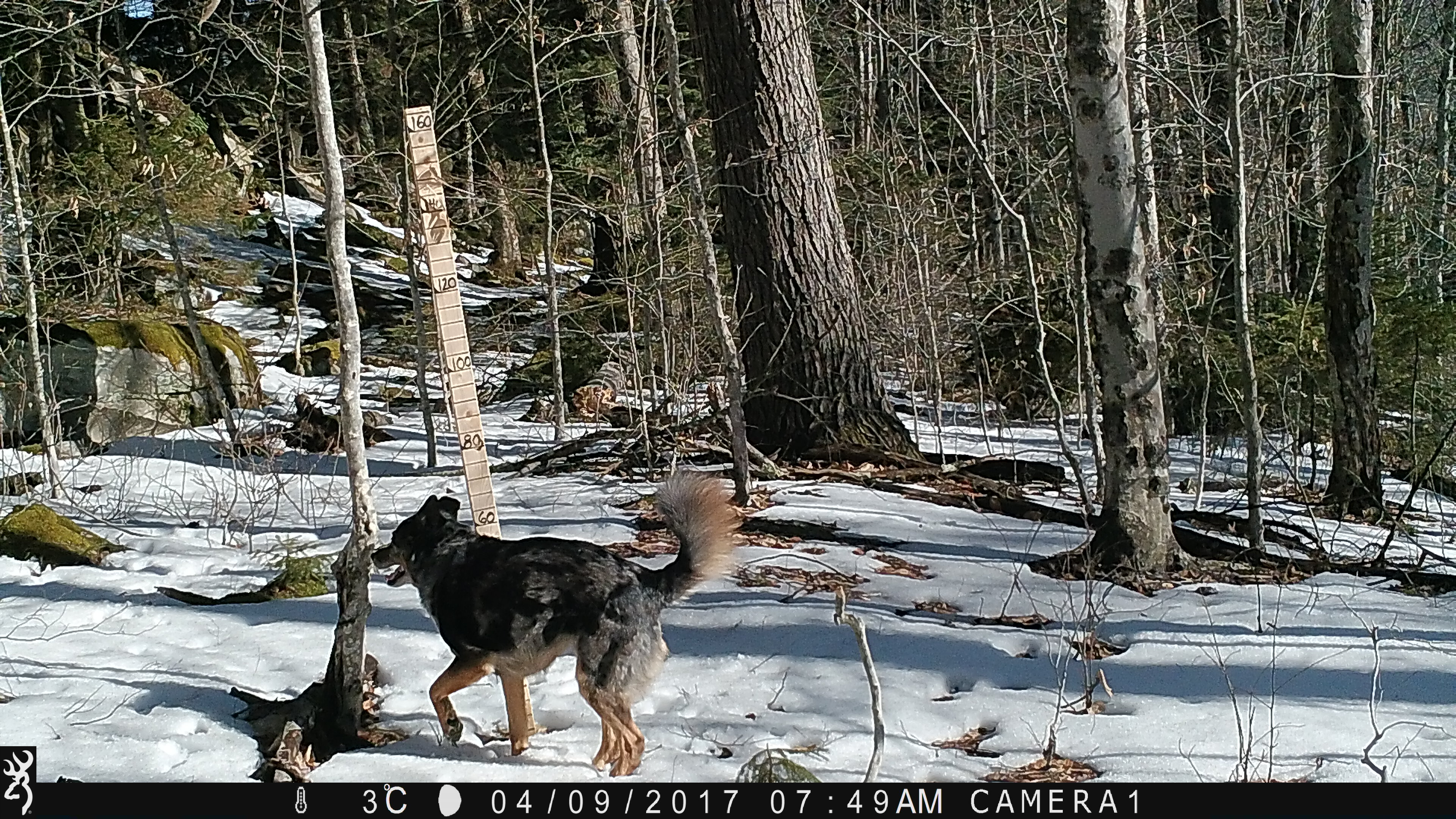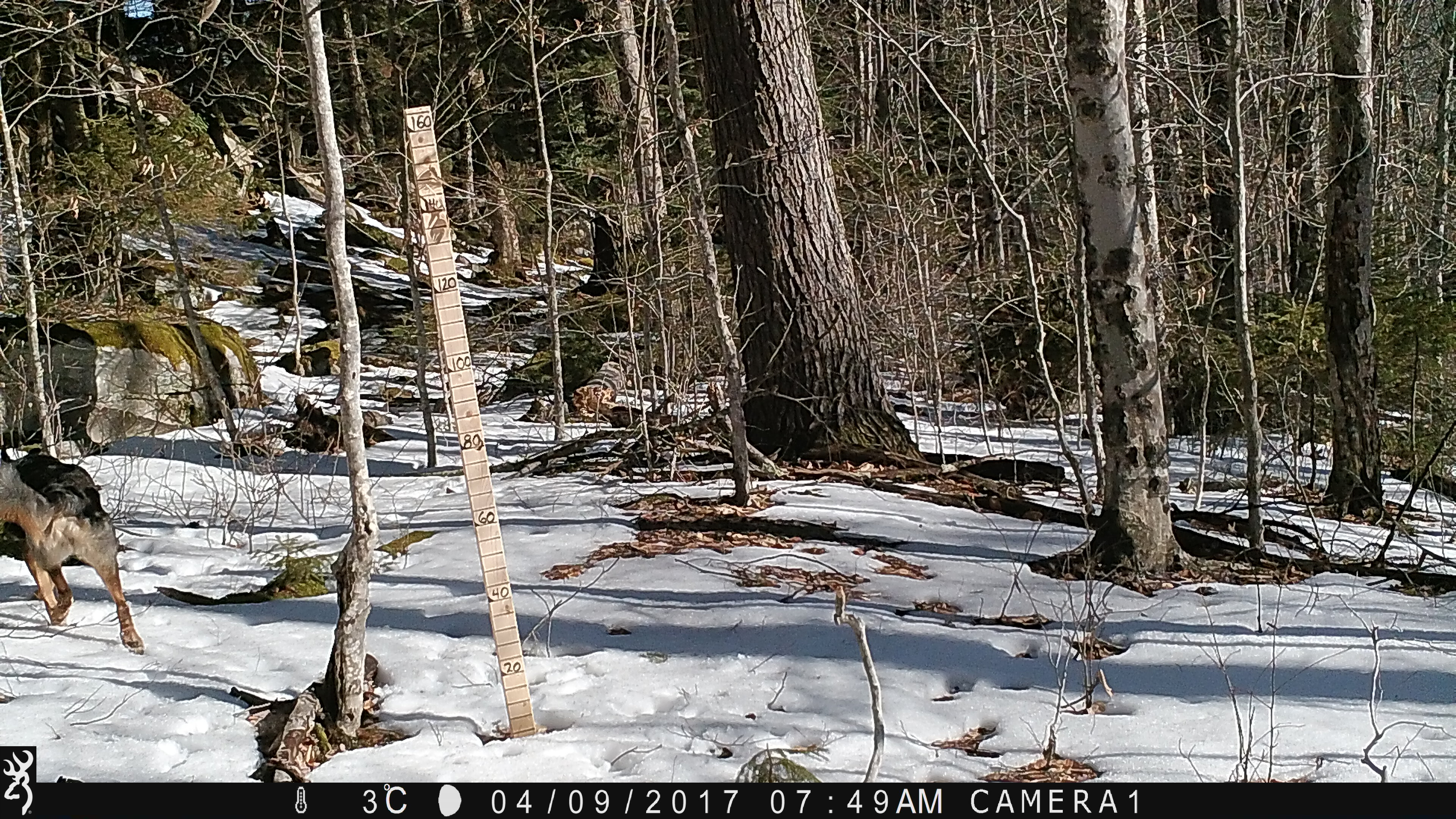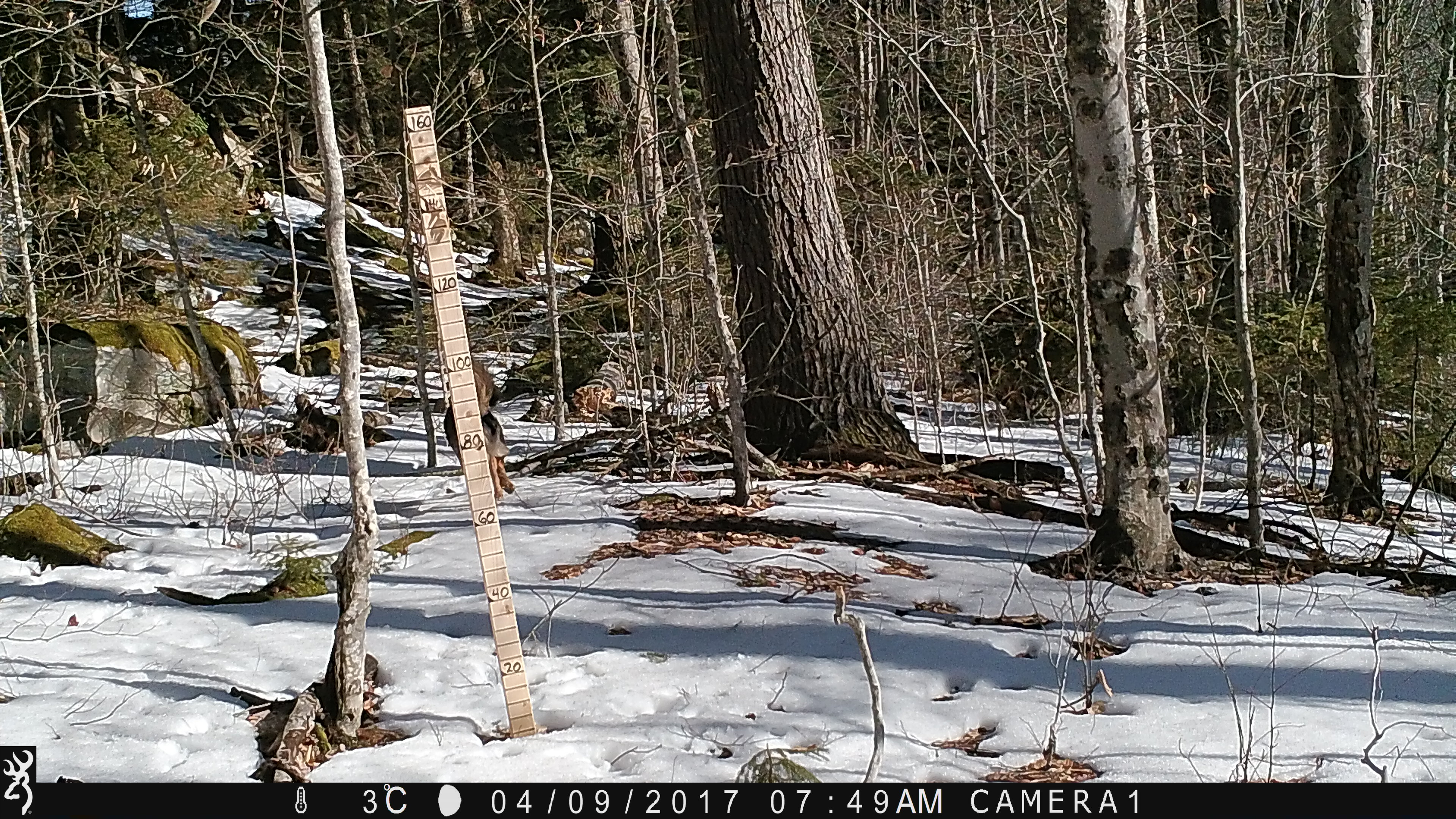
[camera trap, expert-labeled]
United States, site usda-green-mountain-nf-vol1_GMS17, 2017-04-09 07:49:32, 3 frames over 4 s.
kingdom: Animalia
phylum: Chordata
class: Mammalia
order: Carnivora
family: Canidae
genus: Canis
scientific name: Canis familiaris familiaris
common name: domestic dog